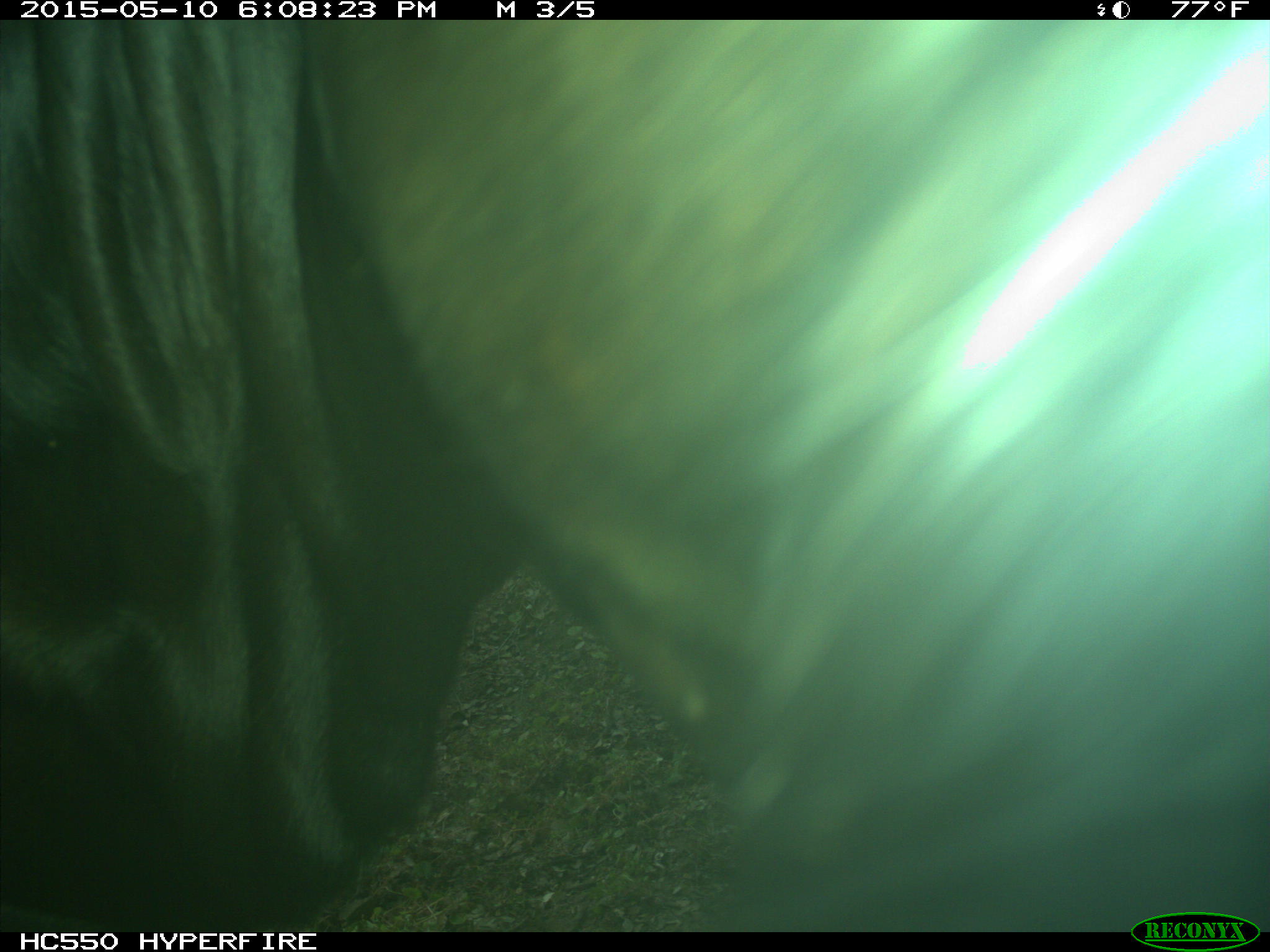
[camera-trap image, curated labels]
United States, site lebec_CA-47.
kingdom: Animalia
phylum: Chordata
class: Mammalia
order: Artiodactyla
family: Bovidae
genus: Bos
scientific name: Bos taurus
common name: domestic cow